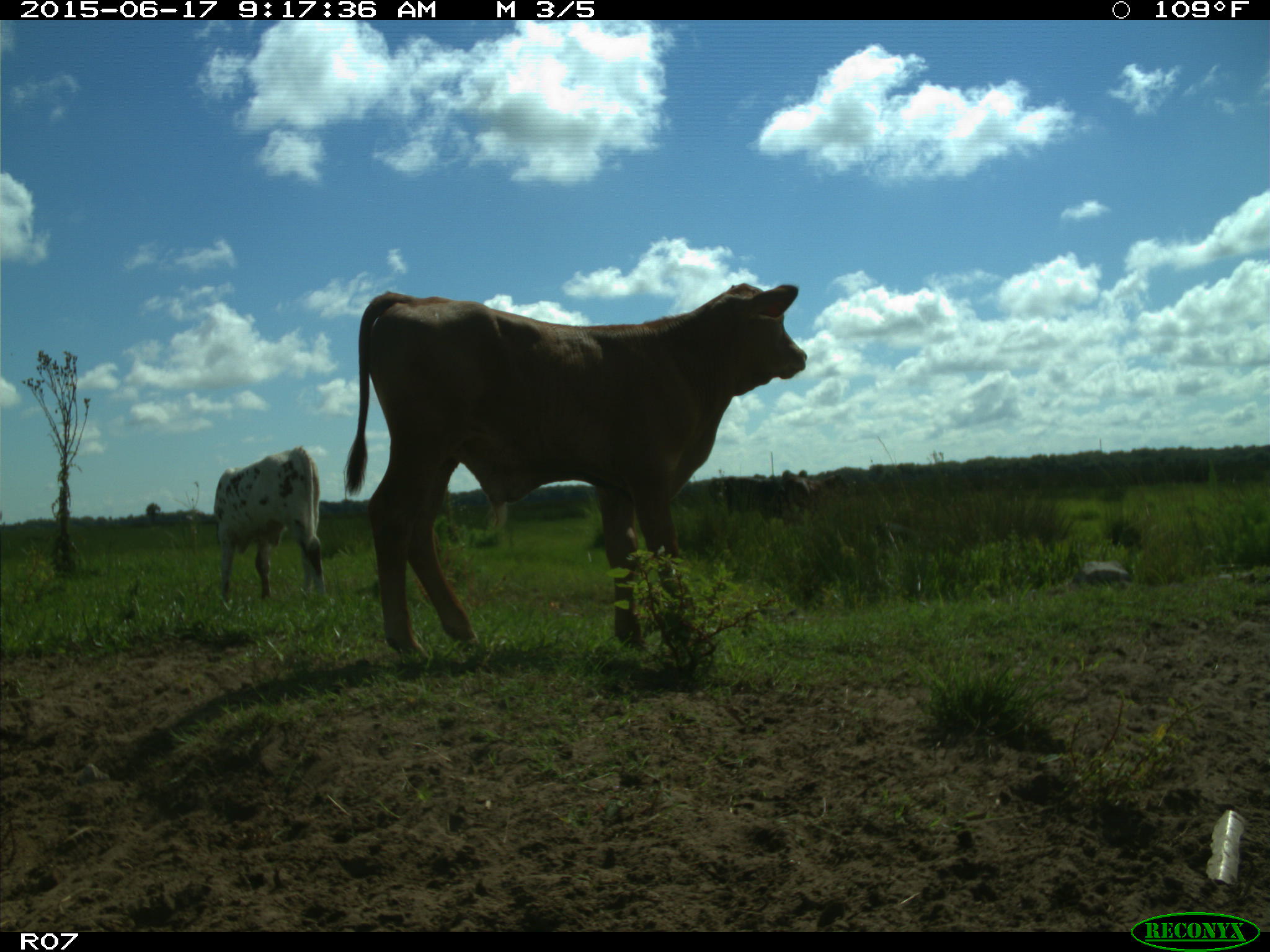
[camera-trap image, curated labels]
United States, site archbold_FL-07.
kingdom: Animalia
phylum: Chordata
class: Mammalia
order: Artiodactyla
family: Bovidae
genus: Bos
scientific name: Bos taurus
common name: domestic cow